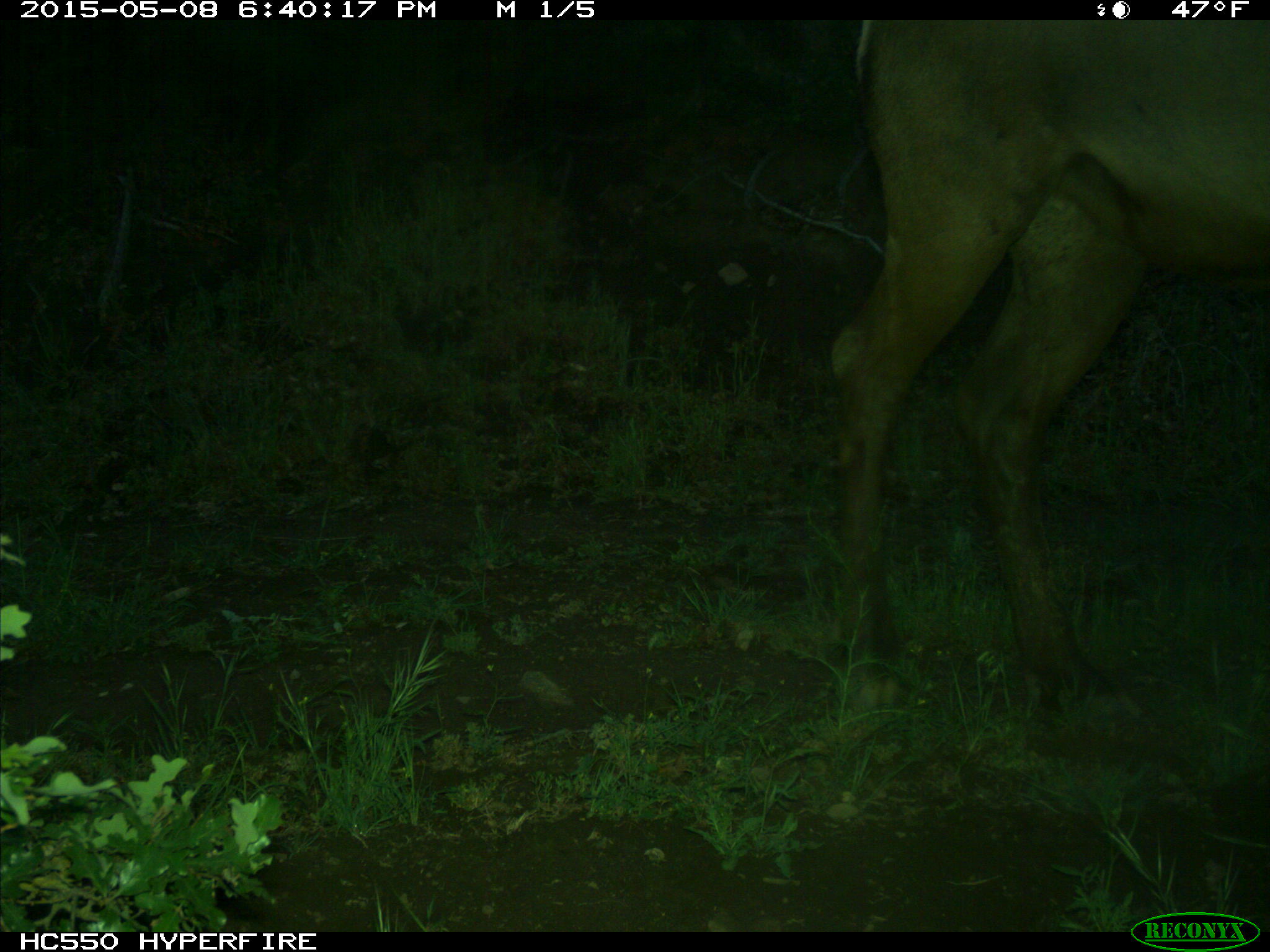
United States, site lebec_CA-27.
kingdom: Animalia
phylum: Chordata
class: Mammalia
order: Artiodactyla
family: Cervidae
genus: Cervus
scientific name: Cervus canadensis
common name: elk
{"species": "Cervus canadensis (elk)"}